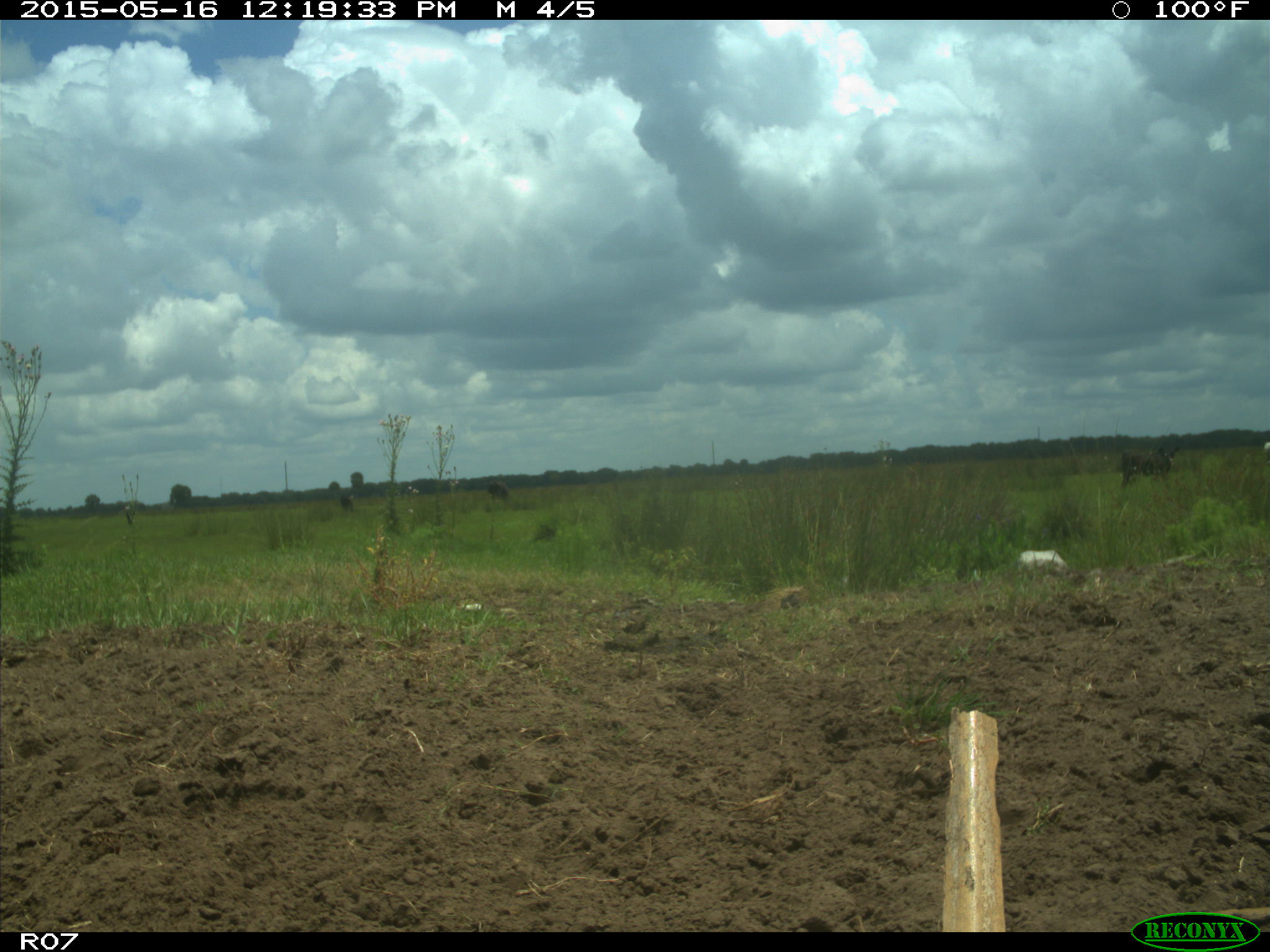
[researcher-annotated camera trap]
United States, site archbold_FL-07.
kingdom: Animalia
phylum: Chordata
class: Mammalia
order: Artiodactyla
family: Bovidae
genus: Bos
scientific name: Bos taurus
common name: domestic cow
Bos taurus (domestic cow).